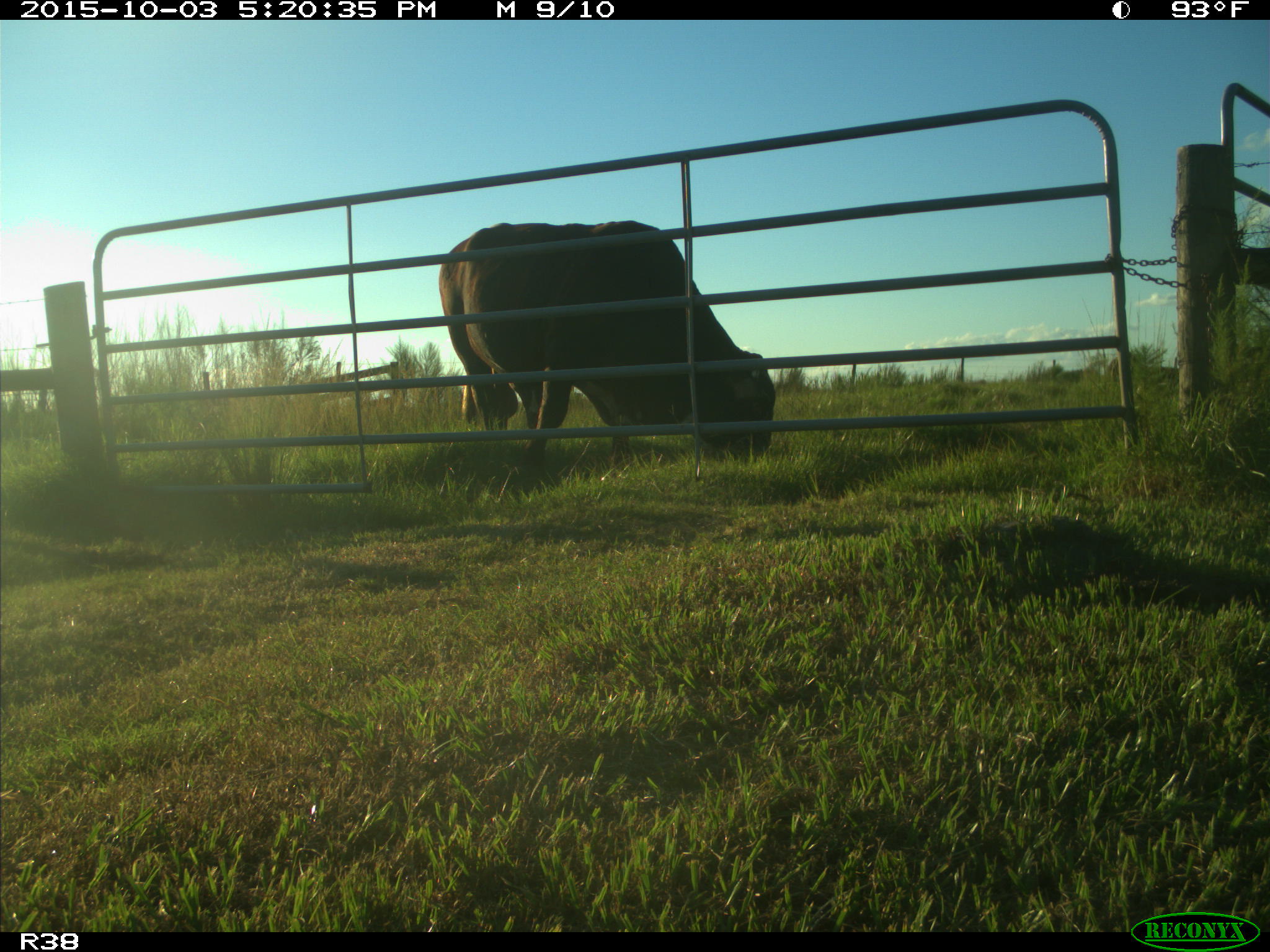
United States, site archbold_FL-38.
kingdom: Animalia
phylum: Chordata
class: Mammalia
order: Artiodactyla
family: Bovidae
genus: Bos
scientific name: Bos taurus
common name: domestic cow